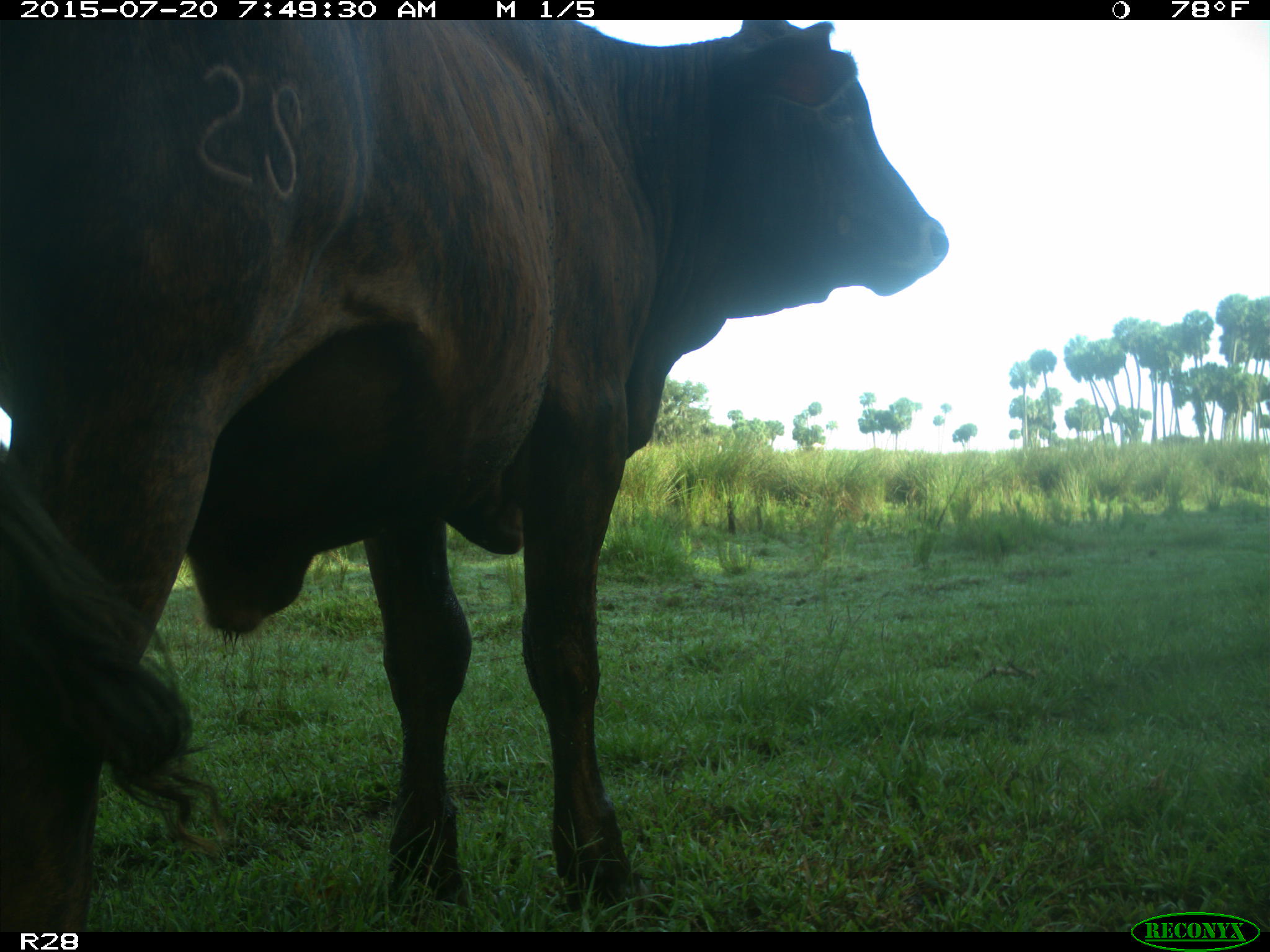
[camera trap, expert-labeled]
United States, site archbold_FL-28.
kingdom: Animalia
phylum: Chordata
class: Mammalia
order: Artiodactyla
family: Bovidae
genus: Bos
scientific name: Bos taurus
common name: domestic cow